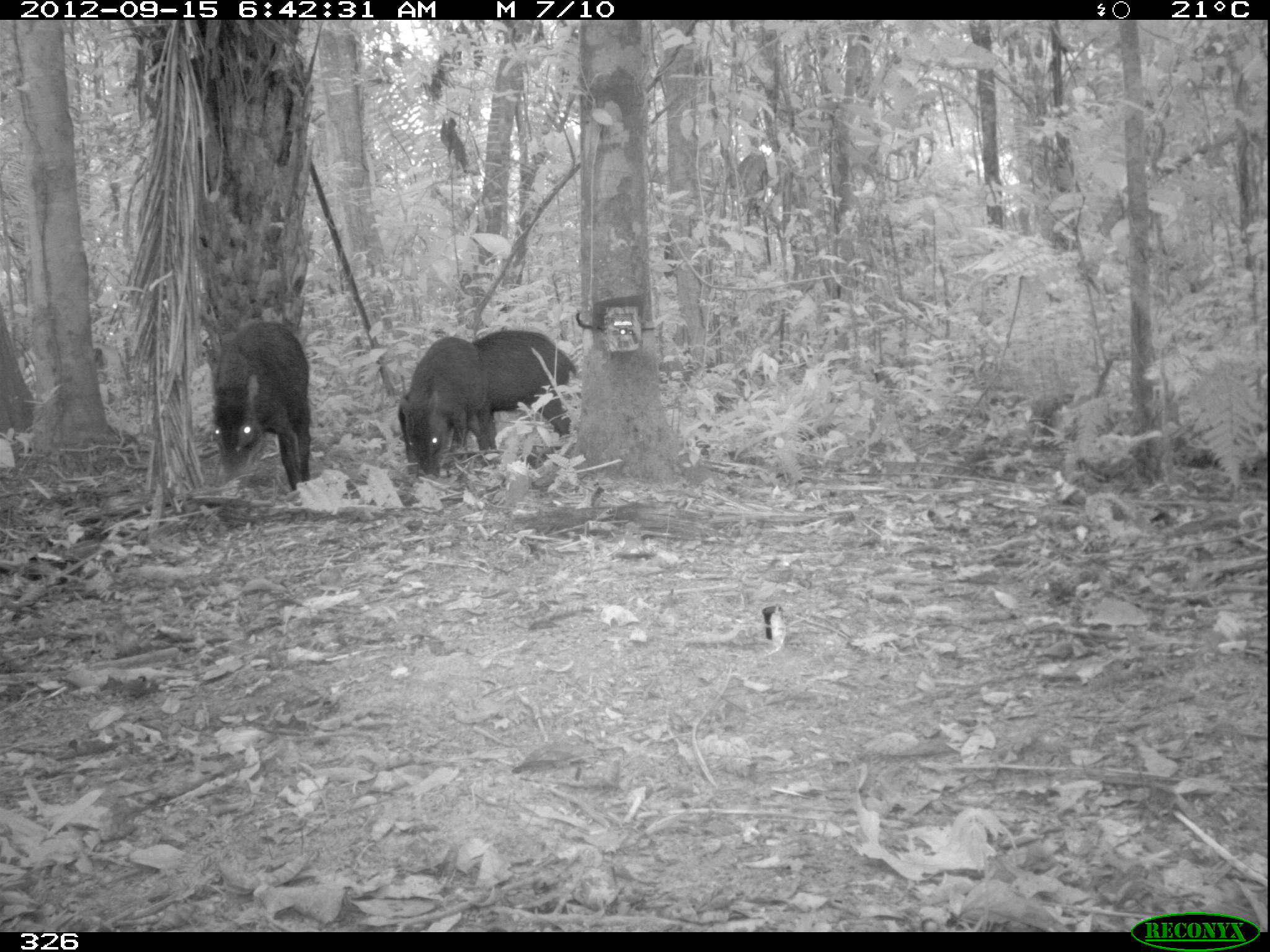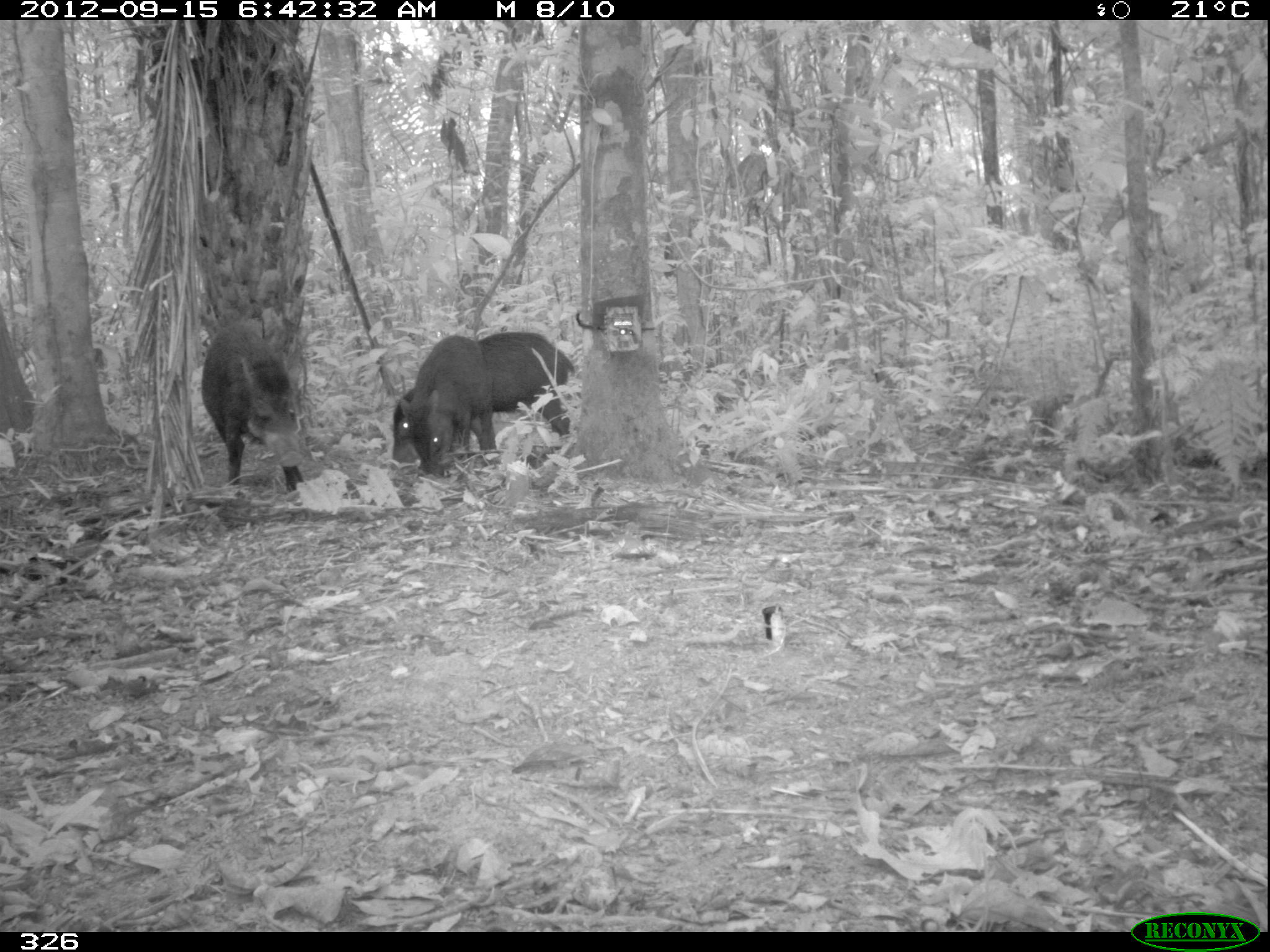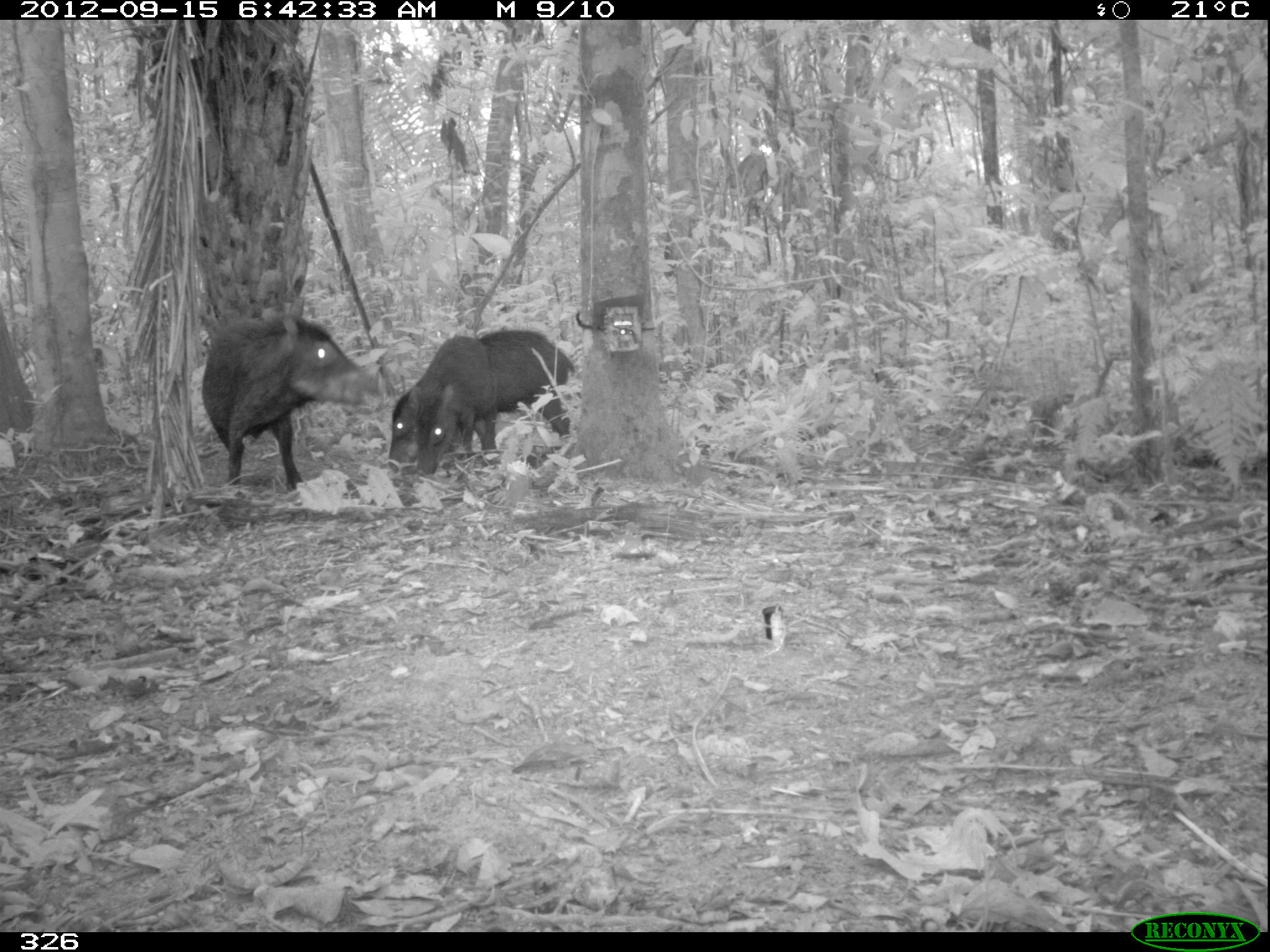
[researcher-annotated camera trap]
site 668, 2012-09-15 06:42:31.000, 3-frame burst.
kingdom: Animalia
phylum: Chordata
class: Mammalia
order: Artiodactyla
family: Tayassuidae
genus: Tayassu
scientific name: Tayassu pecari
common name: white-lipped peccary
Tayassu pecari (white-lipped peccary).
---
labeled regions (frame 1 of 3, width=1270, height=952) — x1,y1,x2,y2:
tayassu pecari: 397,328,581,443; 208,319,313,492; 402,335,488,478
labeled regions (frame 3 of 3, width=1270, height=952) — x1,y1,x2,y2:
tayassu pecari: 202,311,378,492; 386,326,576,471; 411,334,501,477